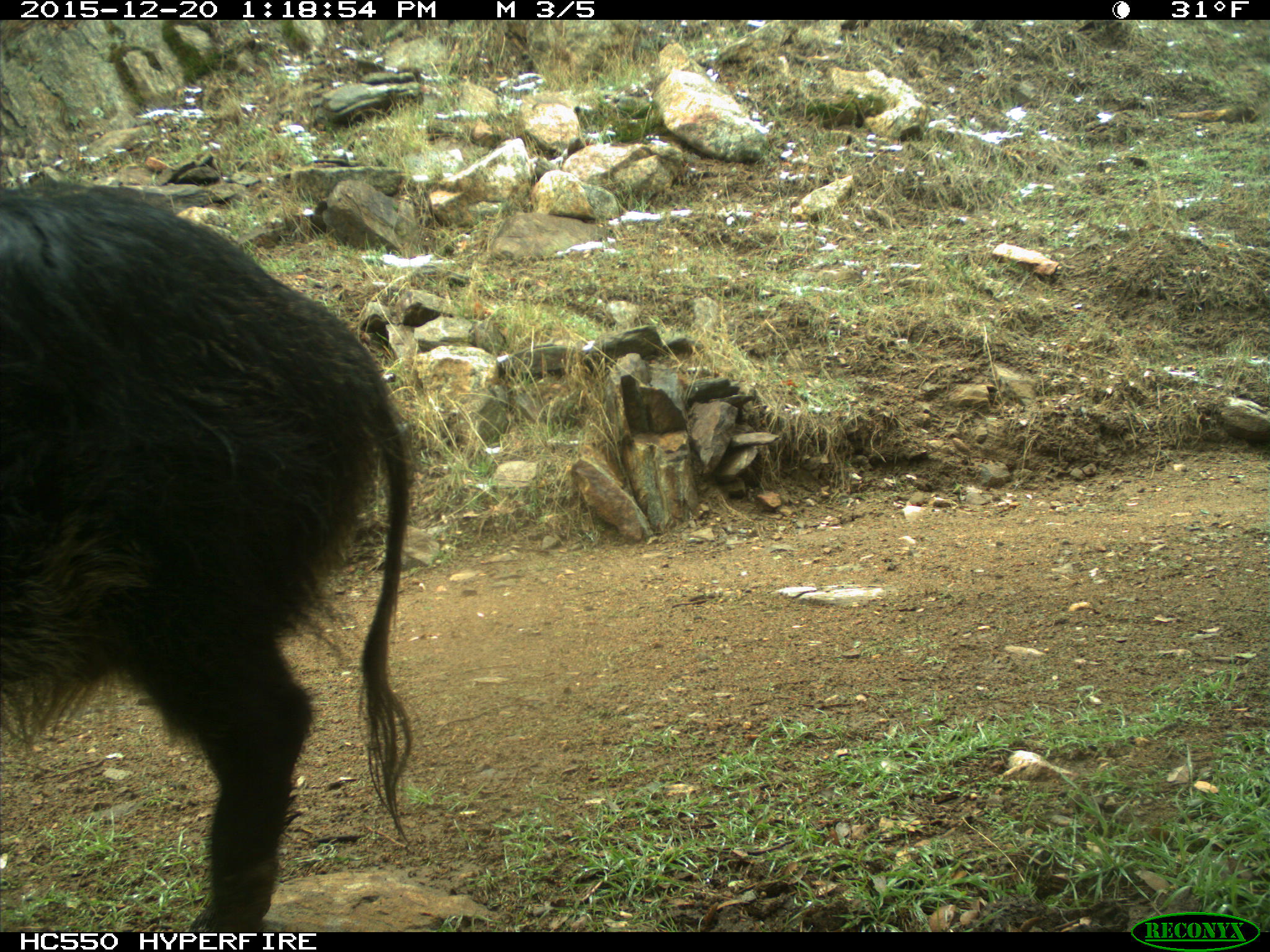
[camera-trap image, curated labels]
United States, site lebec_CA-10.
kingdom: Animalia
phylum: Chordata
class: Mammalia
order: Artiodactyla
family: Suidae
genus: Sus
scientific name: Sus scrofa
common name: wild boar